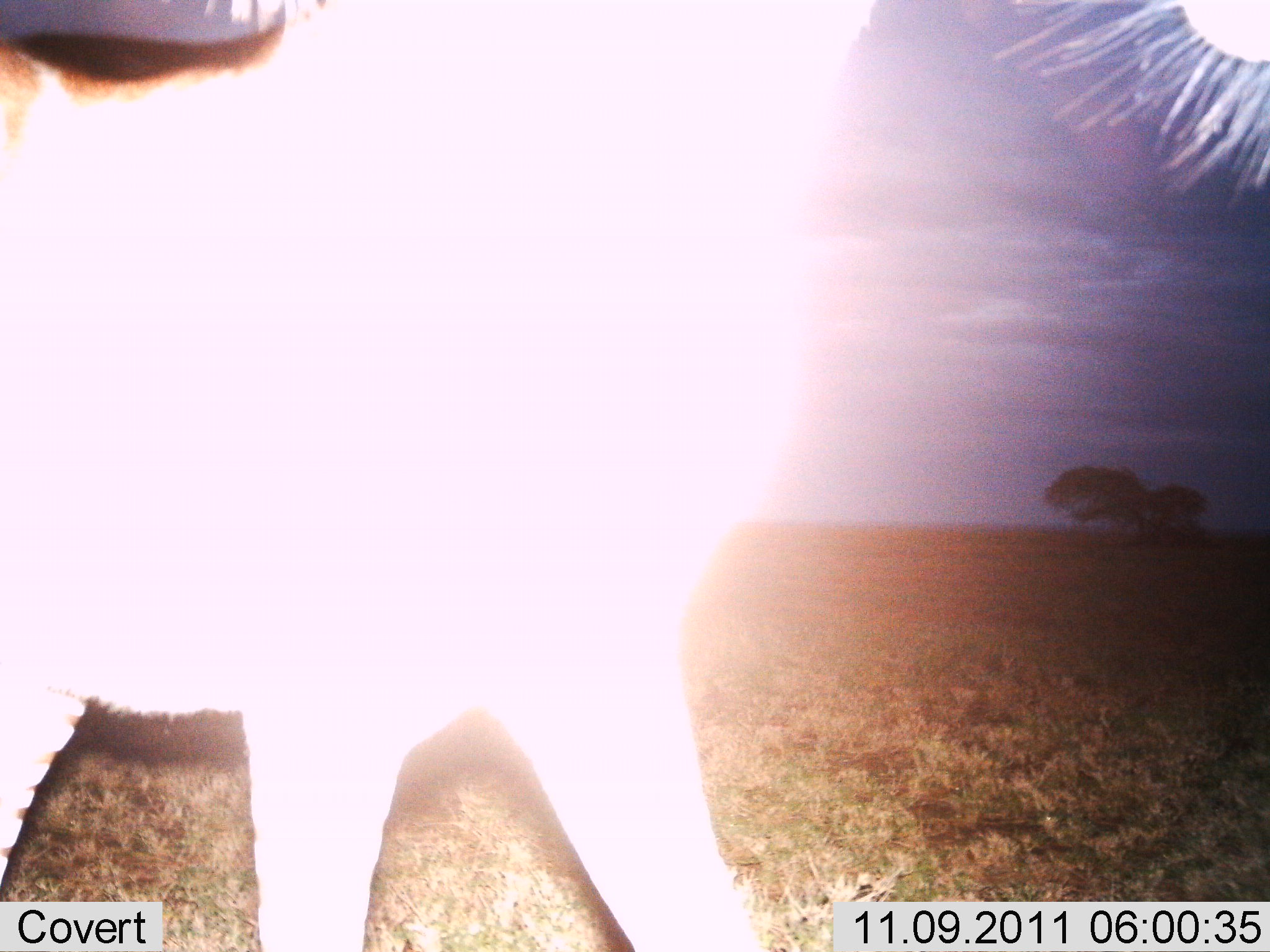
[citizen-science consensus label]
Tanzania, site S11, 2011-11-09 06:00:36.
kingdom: Animalia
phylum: Chordata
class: Mammalia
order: Perissodactyla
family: Equidae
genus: Equus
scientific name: Equus quagga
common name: plains zebra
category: zebra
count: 1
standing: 57%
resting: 0%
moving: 43%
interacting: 0%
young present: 0%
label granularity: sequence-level